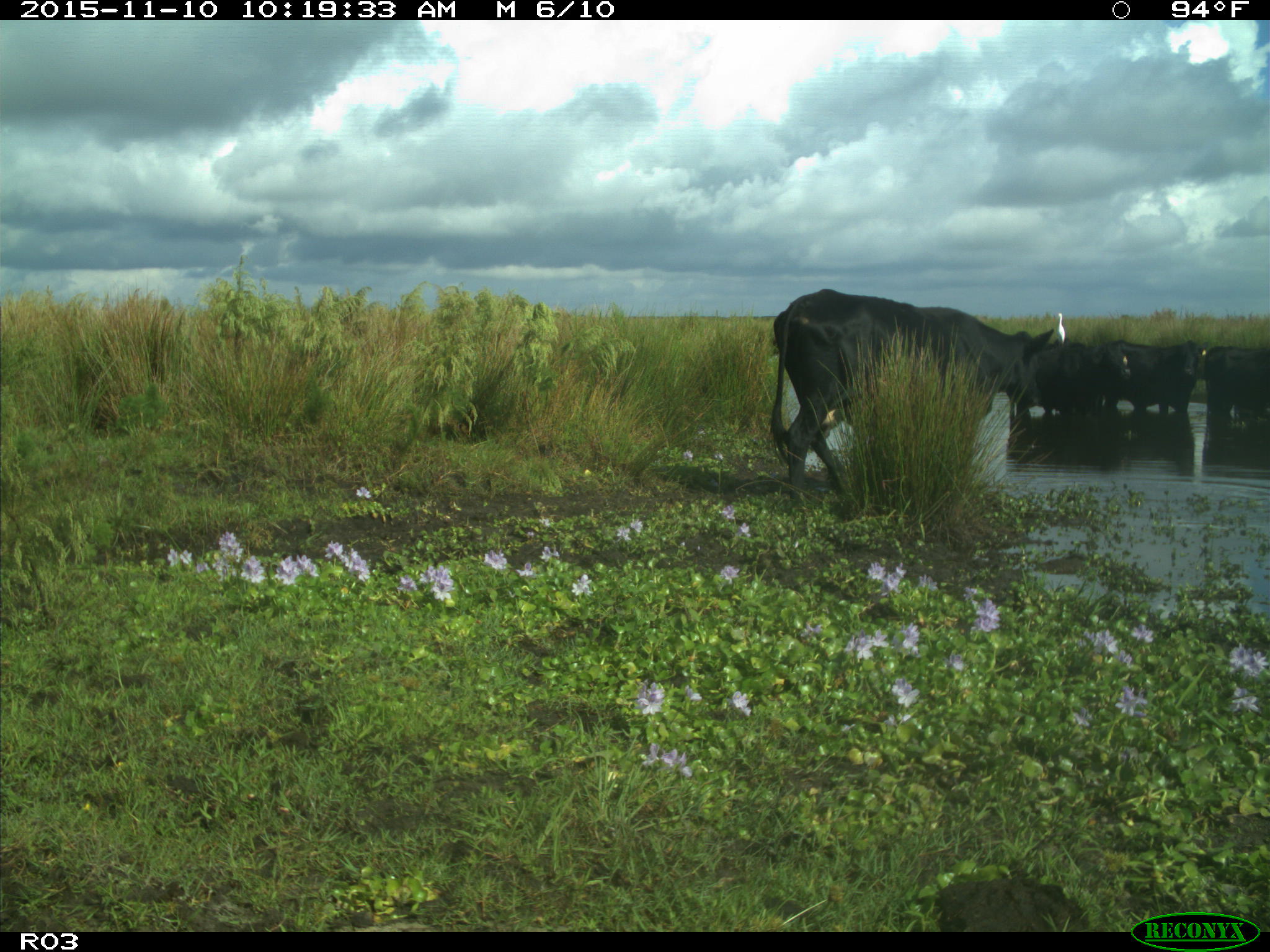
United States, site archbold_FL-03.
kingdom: Animalia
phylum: Chordata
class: Mammalia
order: Artiodactyla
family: Bovidae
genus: Bos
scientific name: Bos taurus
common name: domestic cow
Bos taurus (domestic cow).